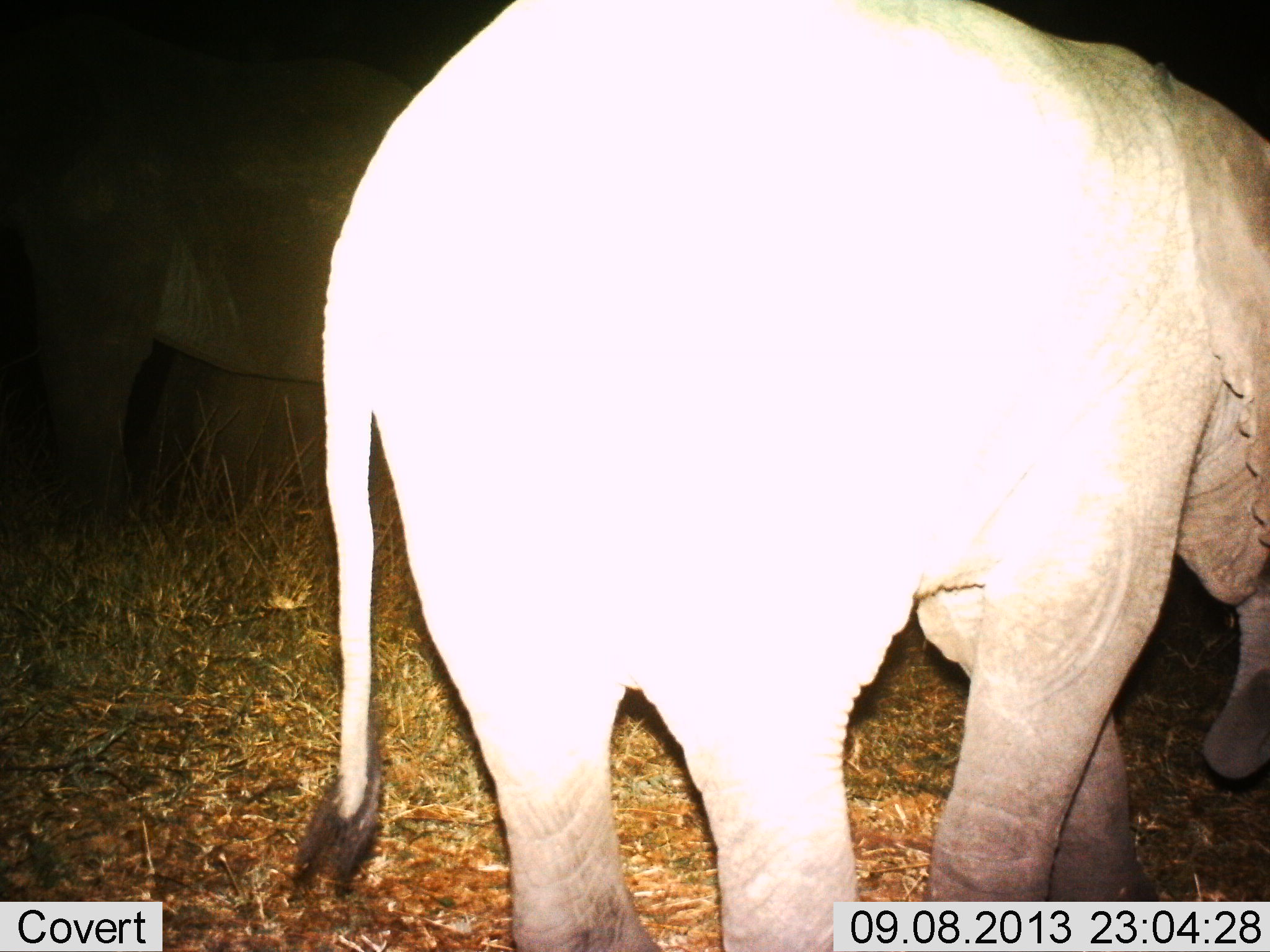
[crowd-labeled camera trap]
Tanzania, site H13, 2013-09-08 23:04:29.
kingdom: Animalia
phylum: Chordata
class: Mammalia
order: Proboscidea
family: Elephantidae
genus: Loxodonta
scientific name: Loxodonta africana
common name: african bush elephant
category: elephant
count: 2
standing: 79%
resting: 0%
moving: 26%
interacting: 0%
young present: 58%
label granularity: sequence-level